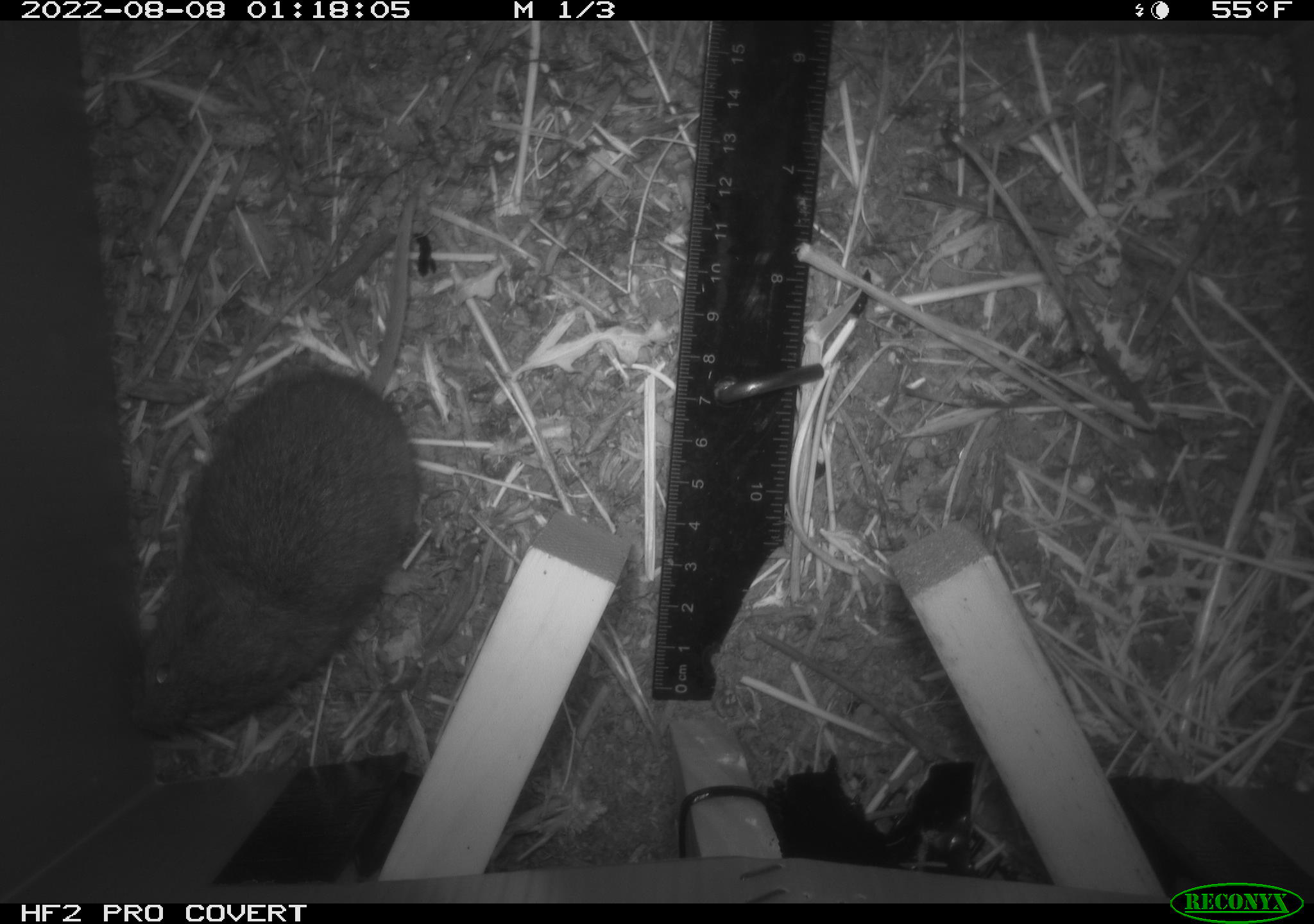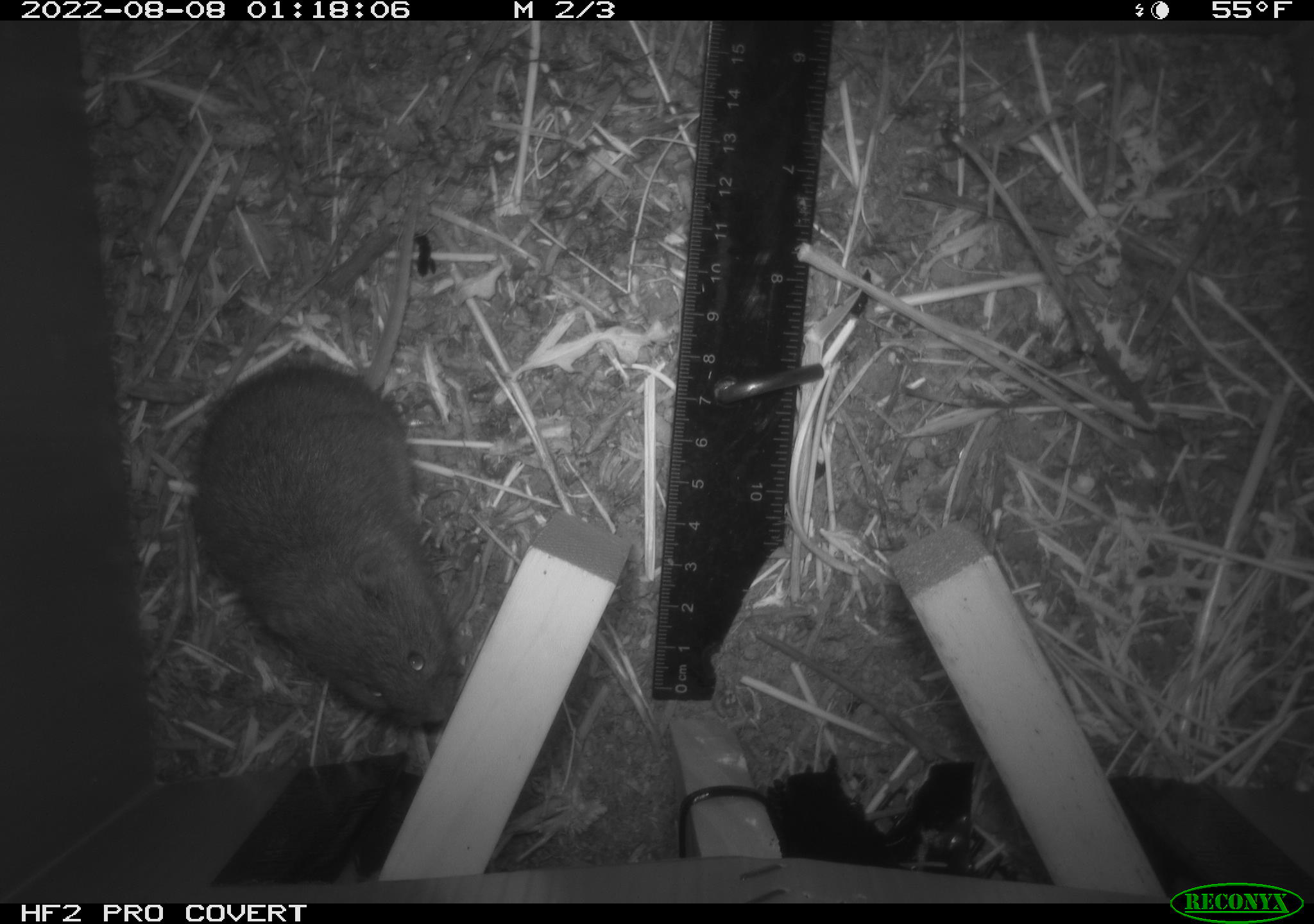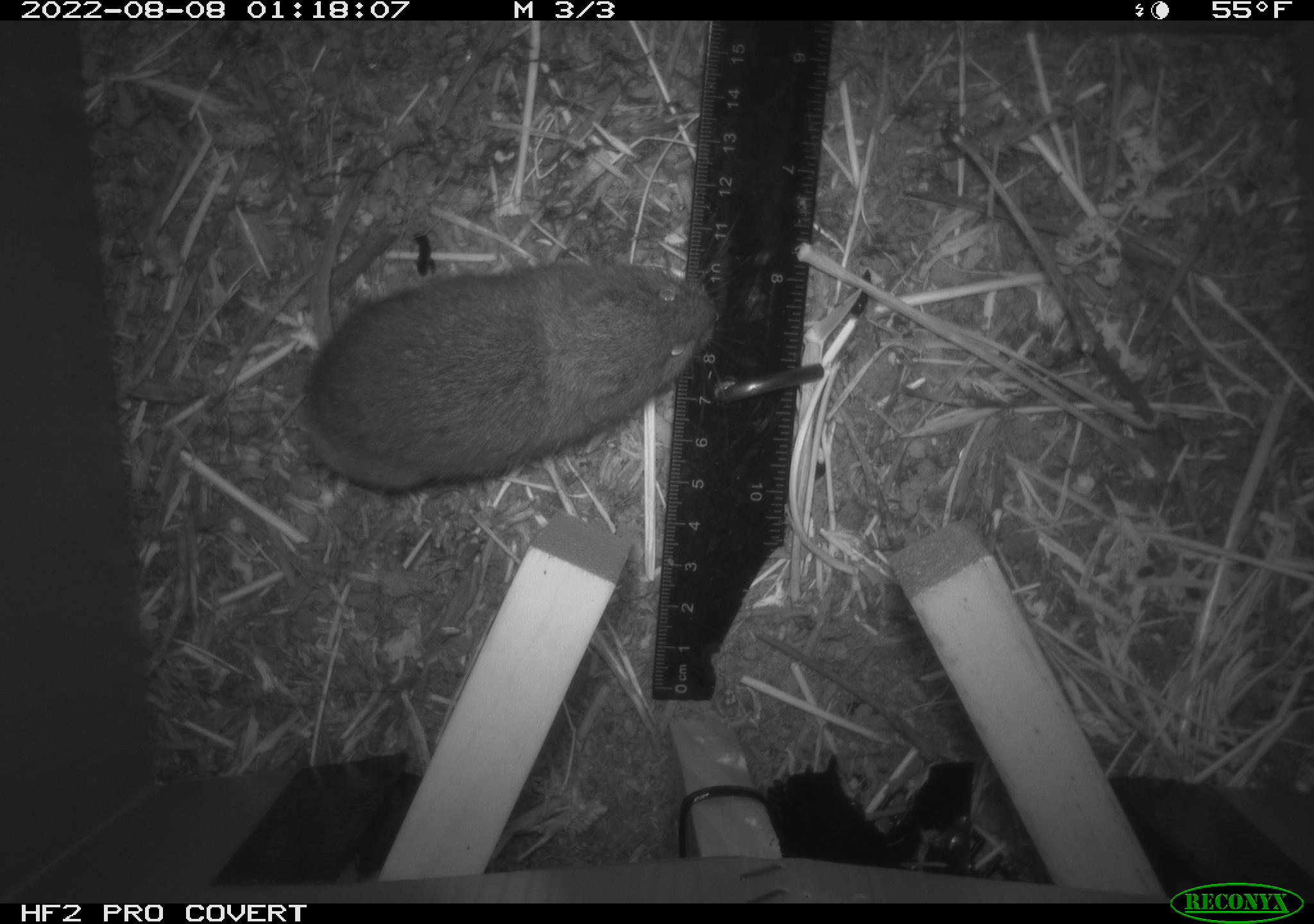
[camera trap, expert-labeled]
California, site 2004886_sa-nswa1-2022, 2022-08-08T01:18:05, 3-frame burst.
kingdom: Animalia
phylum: Chordata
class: Mammalia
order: Rodentia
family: Cricetidae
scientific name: Cricetidae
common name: hamsters, voles, lemmings, and allies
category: cricetidae family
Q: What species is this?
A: Cricetidae family (hamsters, voles, lemmings, and allies) (Cricetidae).